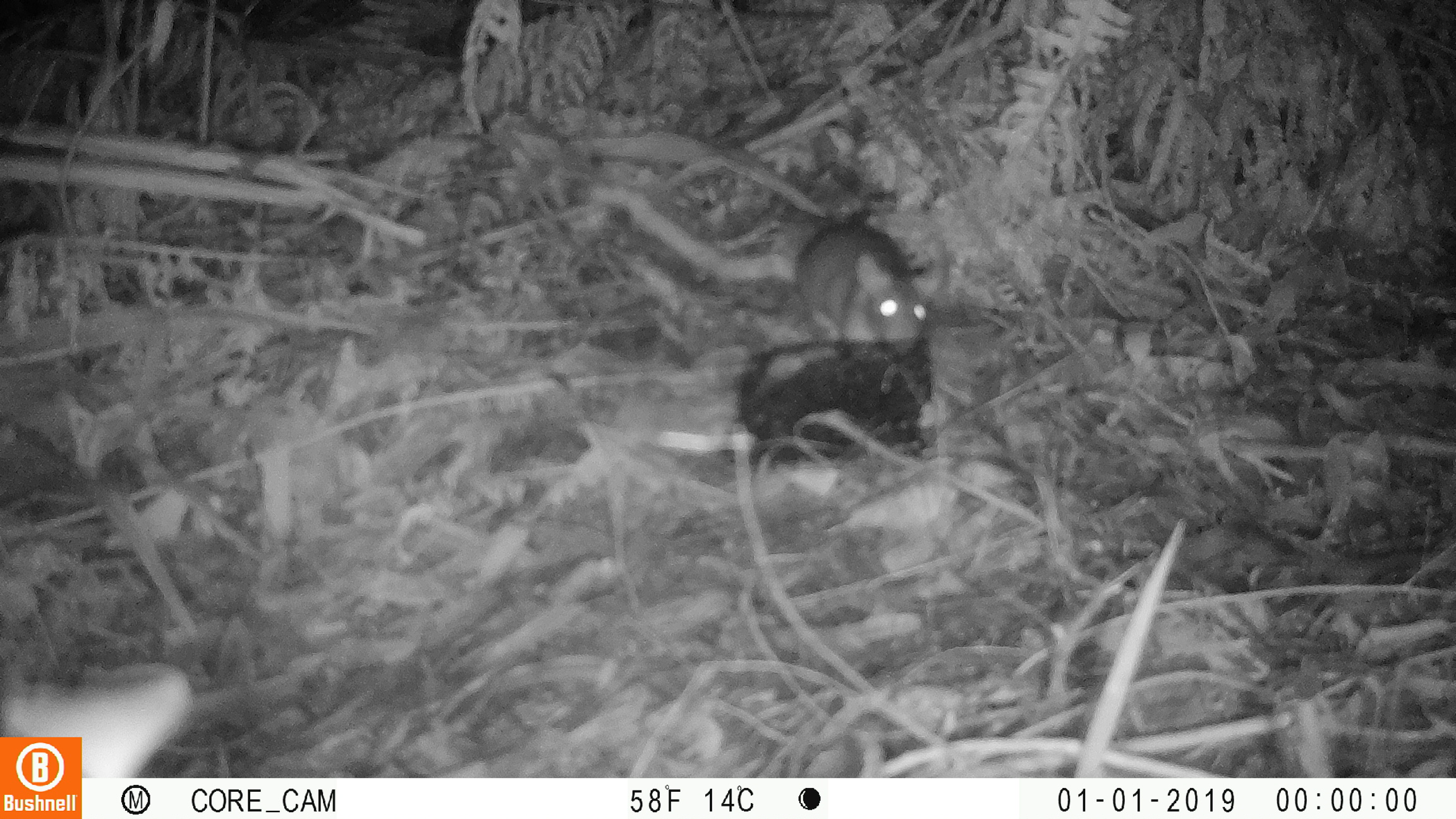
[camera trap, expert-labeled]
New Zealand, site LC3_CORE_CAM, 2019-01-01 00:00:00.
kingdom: Animalia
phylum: Chordata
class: Mammalia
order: Rodentia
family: Muridae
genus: Rattus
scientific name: Rattus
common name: rat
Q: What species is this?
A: Rat (Rattus).